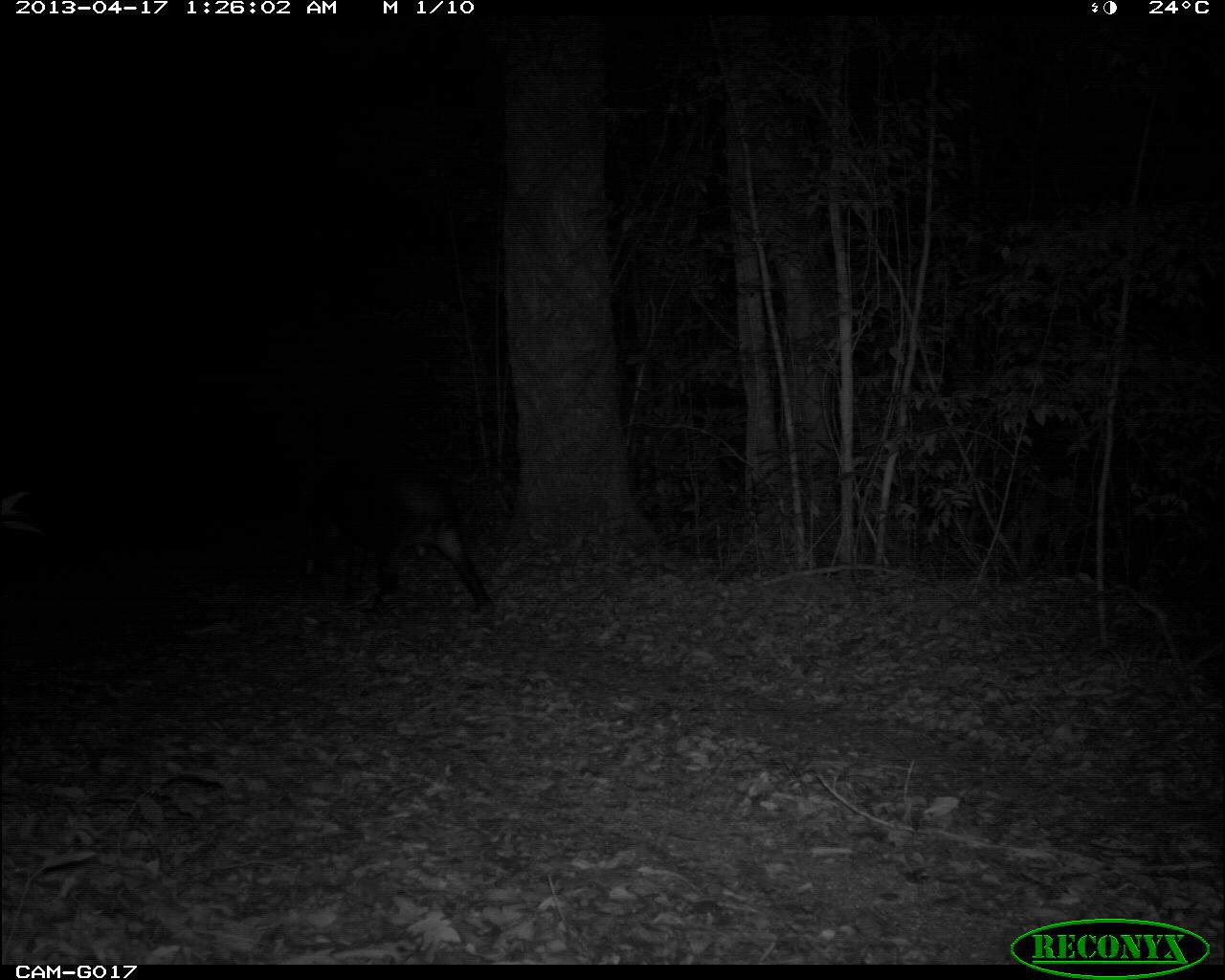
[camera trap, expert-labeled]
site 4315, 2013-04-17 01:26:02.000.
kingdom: Animalia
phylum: Chordata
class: Mammalia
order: Perissodactyla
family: Tapiridae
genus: Tapirus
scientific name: Tapirus bairdii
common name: baird's tapir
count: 1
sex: male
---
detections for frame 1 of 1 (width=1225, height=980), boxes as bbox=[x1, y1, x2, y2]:
tapirus bairdii: bbox=[283, 453, 497, 618]